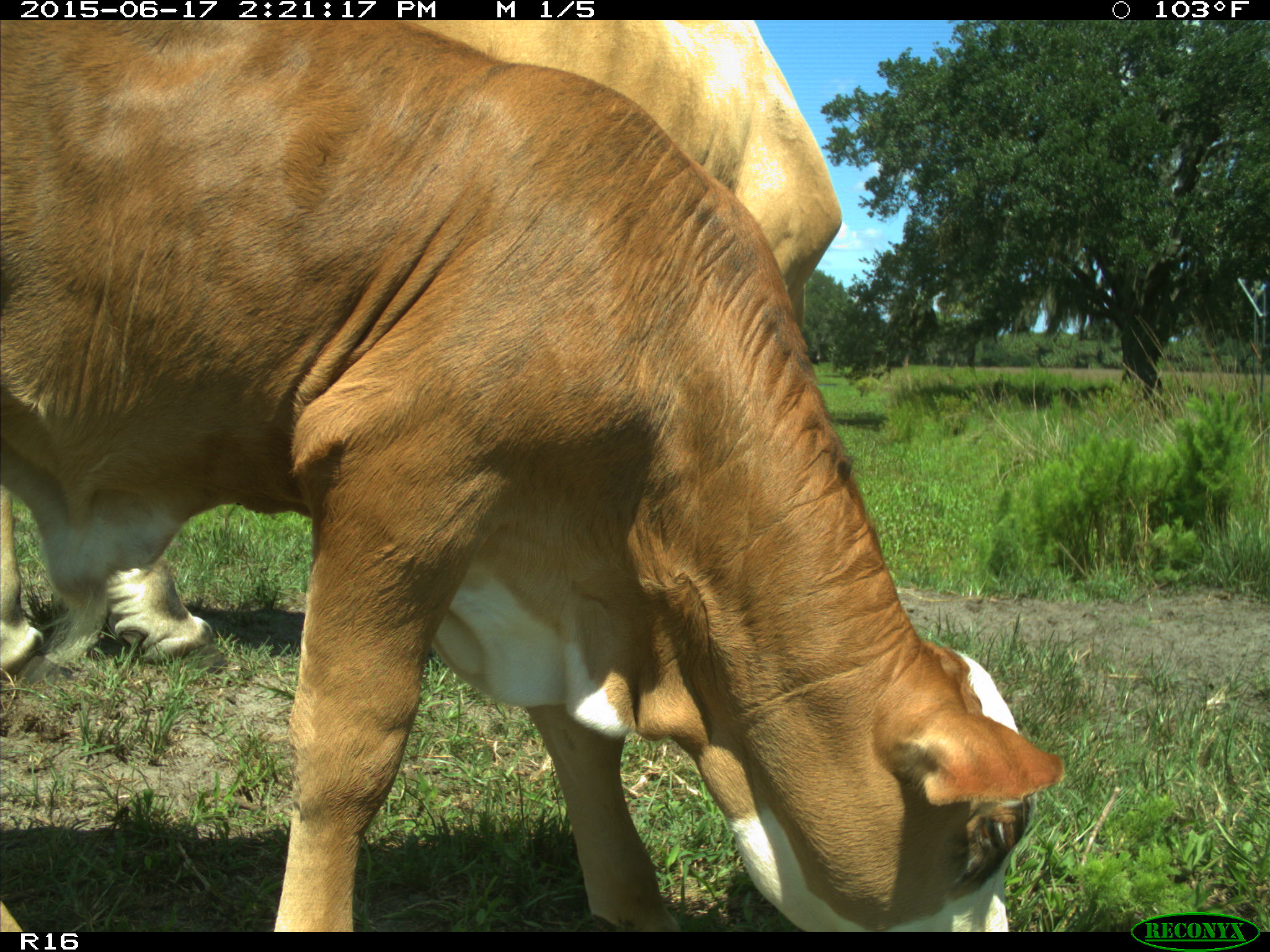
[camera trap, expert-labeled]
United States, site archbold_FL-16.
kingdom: Animalia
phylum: Chordata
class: Mammalia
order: Artiodactyla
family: Bovidae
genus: Bos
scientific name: Bos taurus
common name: domestic cow